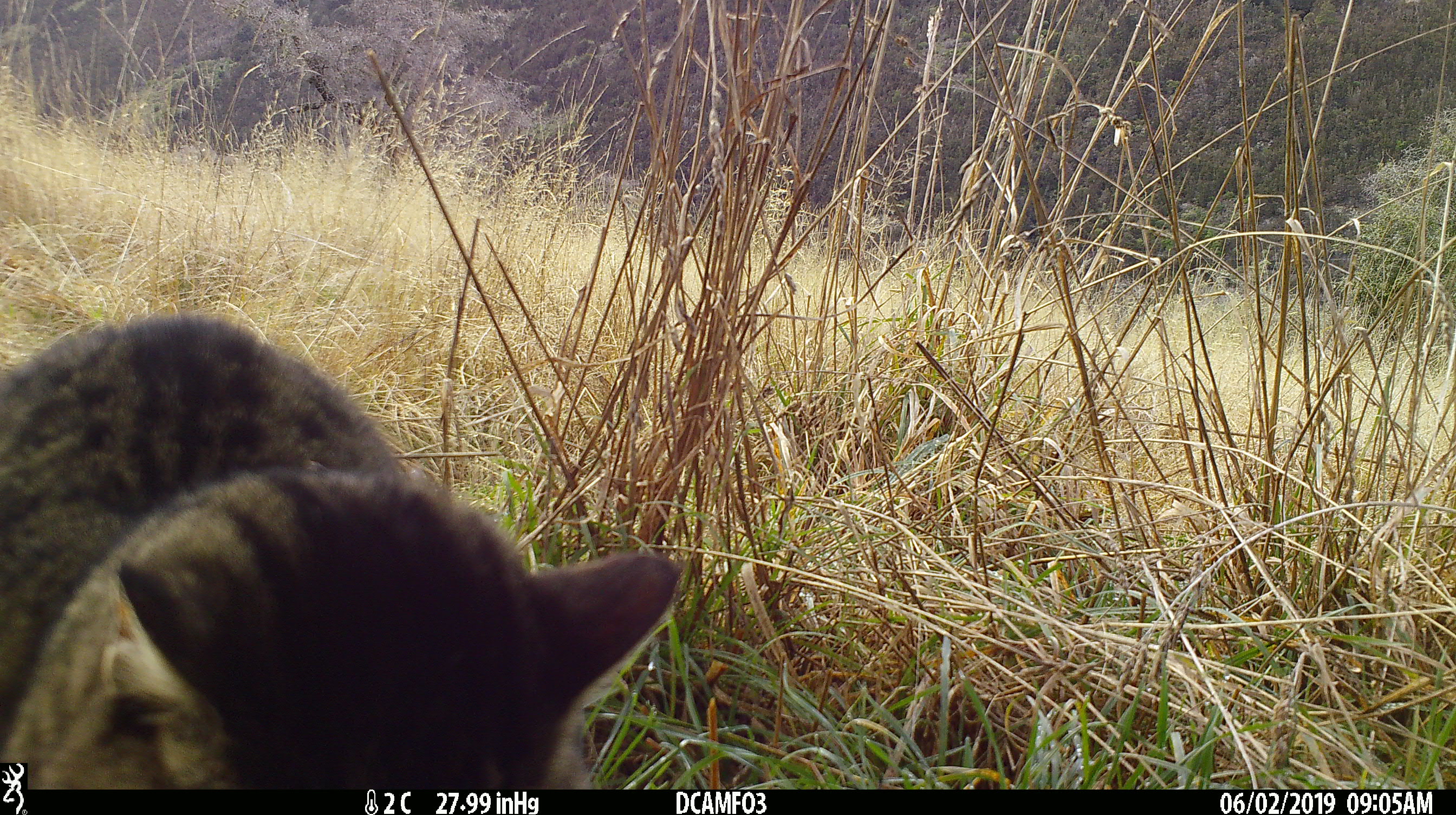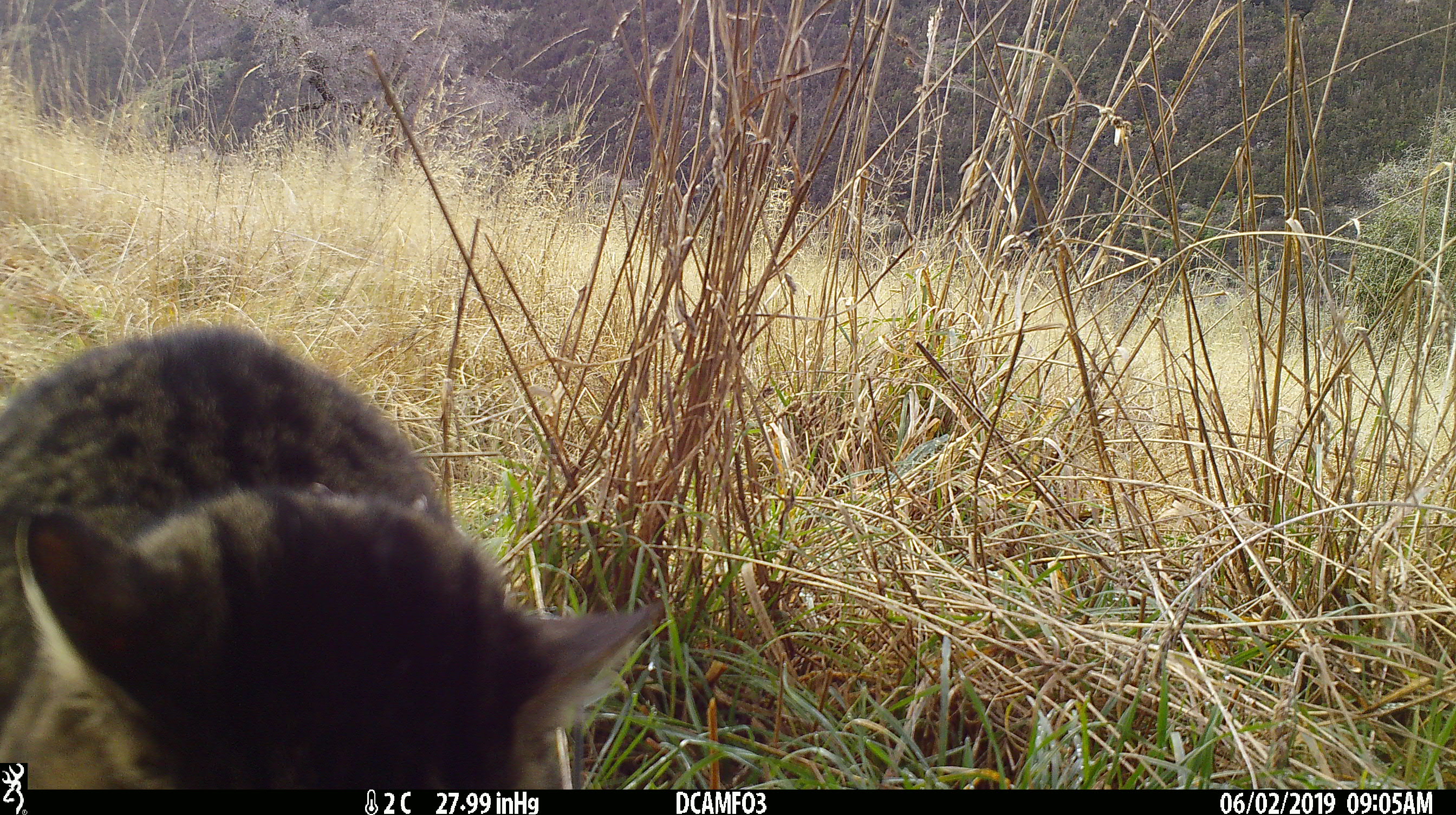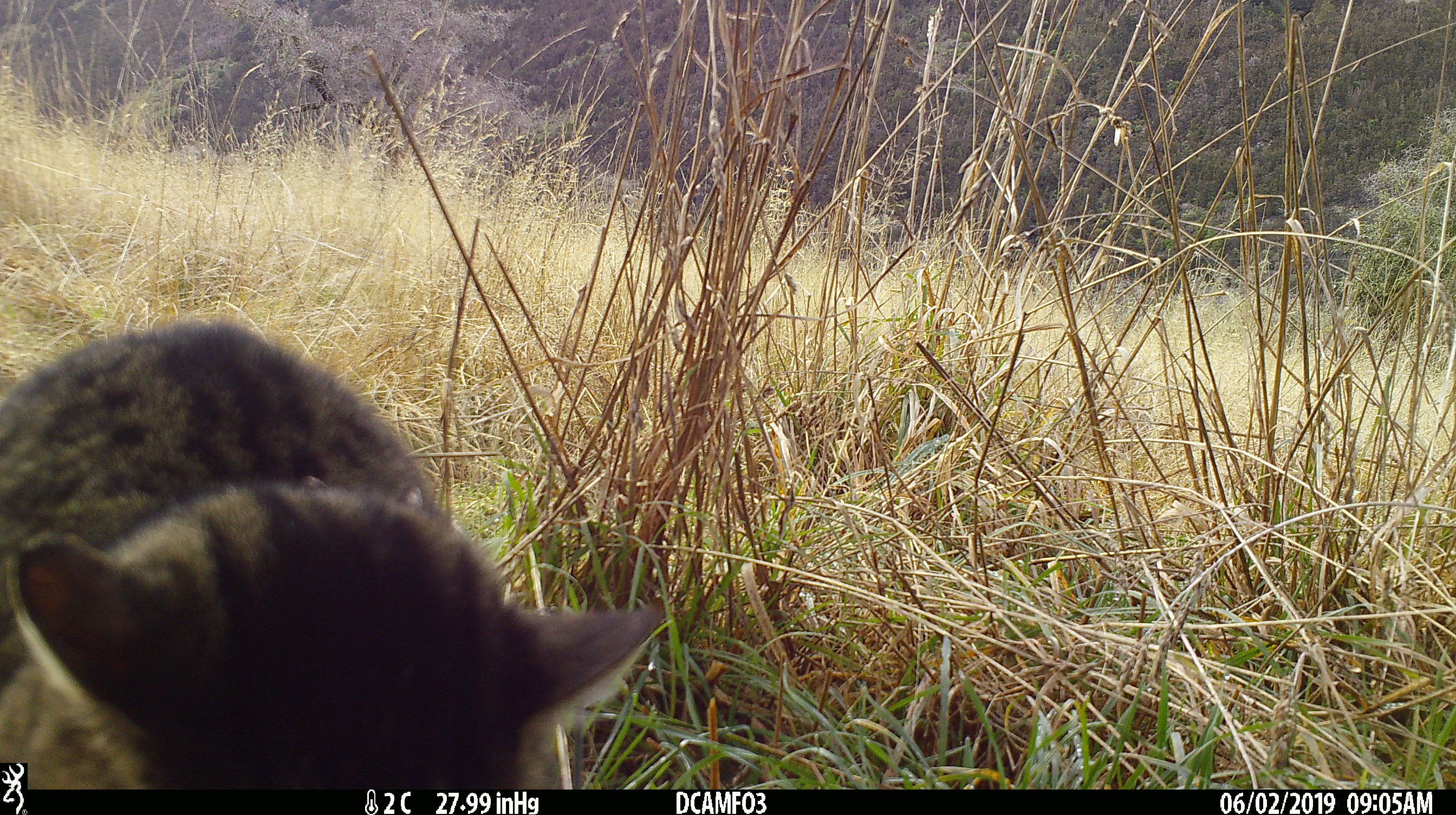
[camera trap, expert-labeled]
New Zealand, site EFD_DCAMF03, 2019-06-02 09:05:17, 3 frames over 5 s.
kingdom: Animalia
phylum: Chordata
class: Mammalia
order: Carnivora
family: Felidae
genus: Felis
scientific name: Felis catus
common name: domestic cat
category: cat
Cat (domestic cat) (Felis catus).